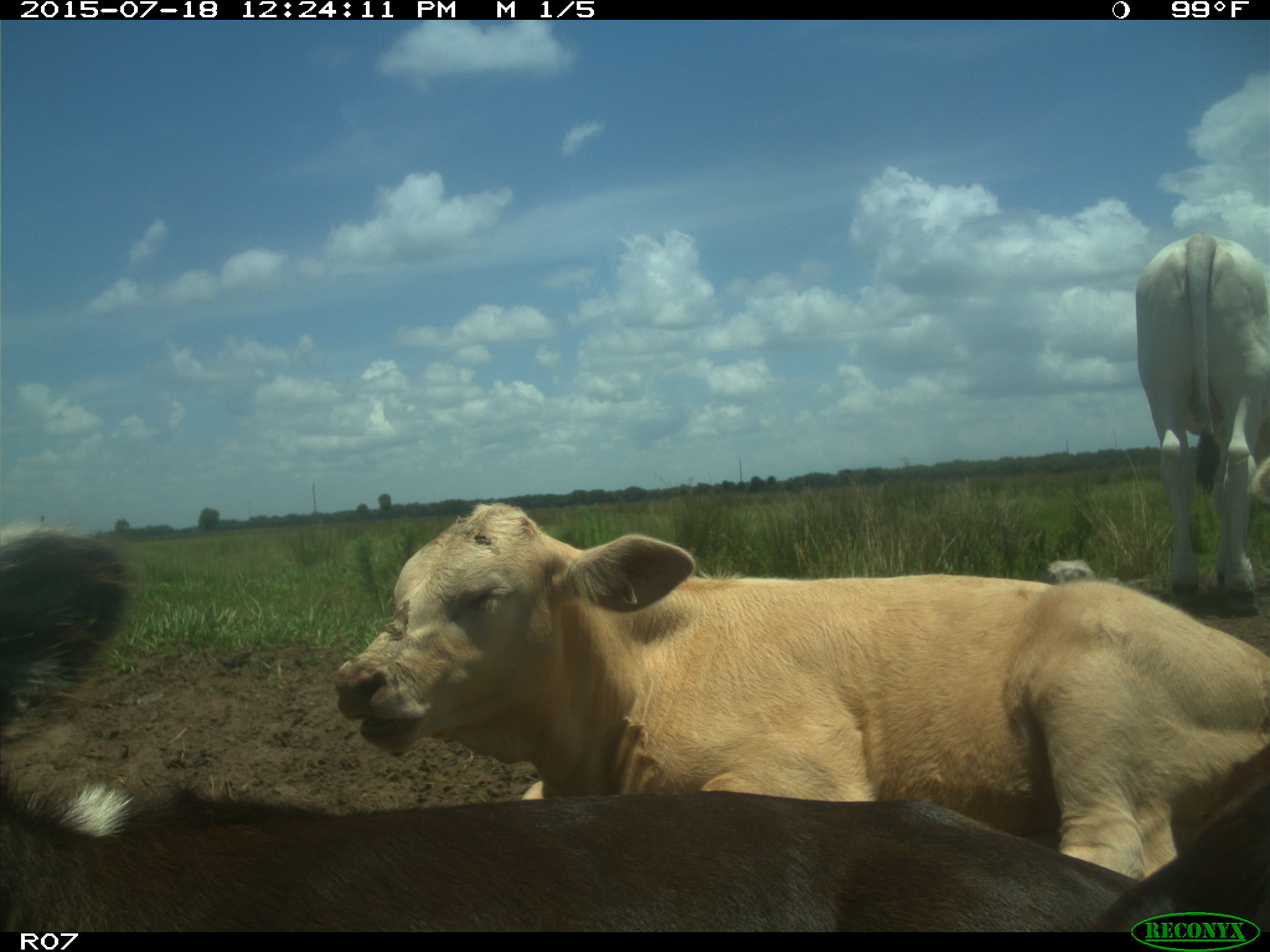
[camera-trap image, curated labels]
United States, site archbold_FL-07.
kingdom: Animalia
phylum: Chordata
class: Mammalia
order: Artiodactyla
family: Bovidae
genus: Bos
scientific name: Bos taurus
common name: domestic cow